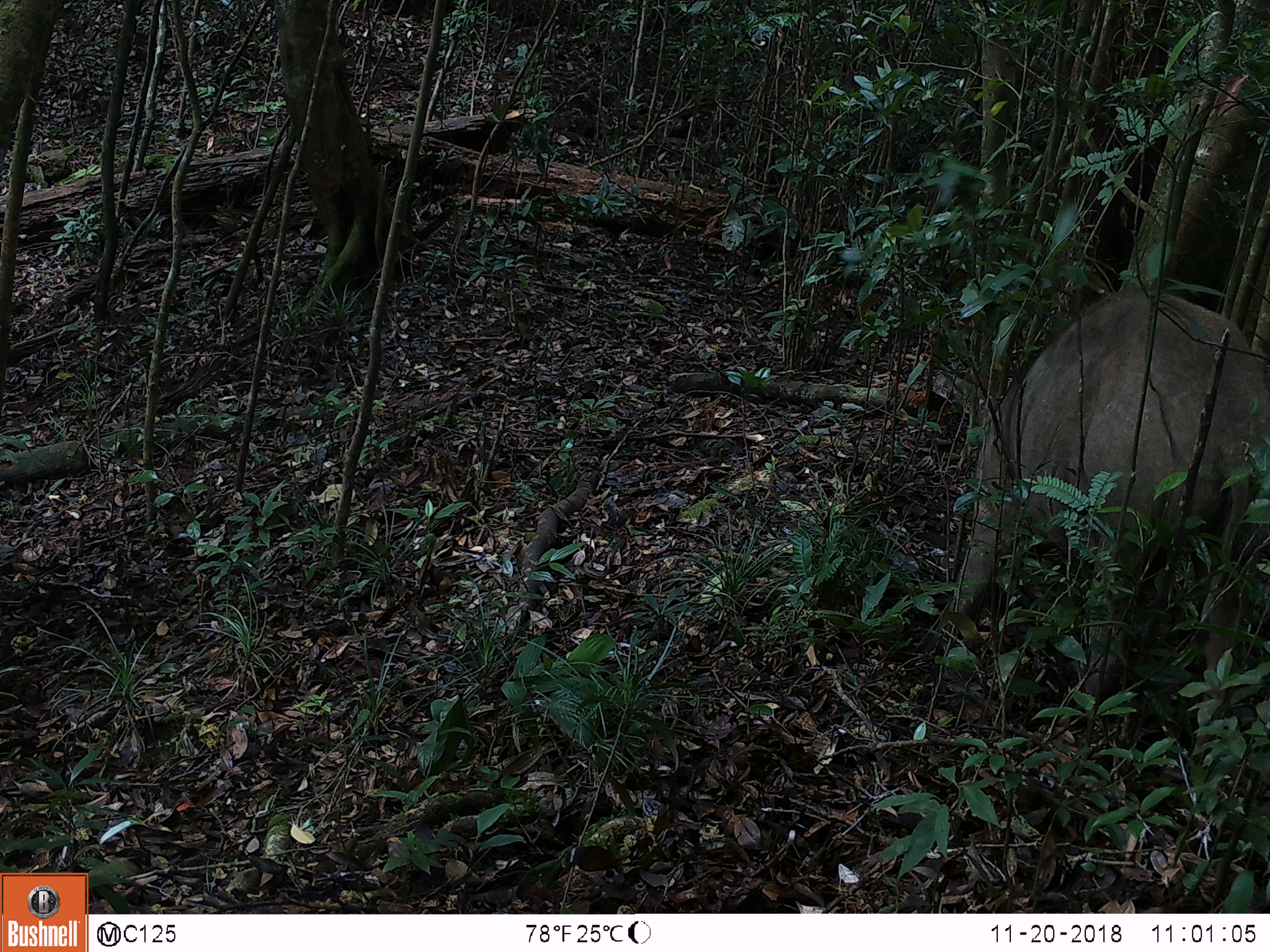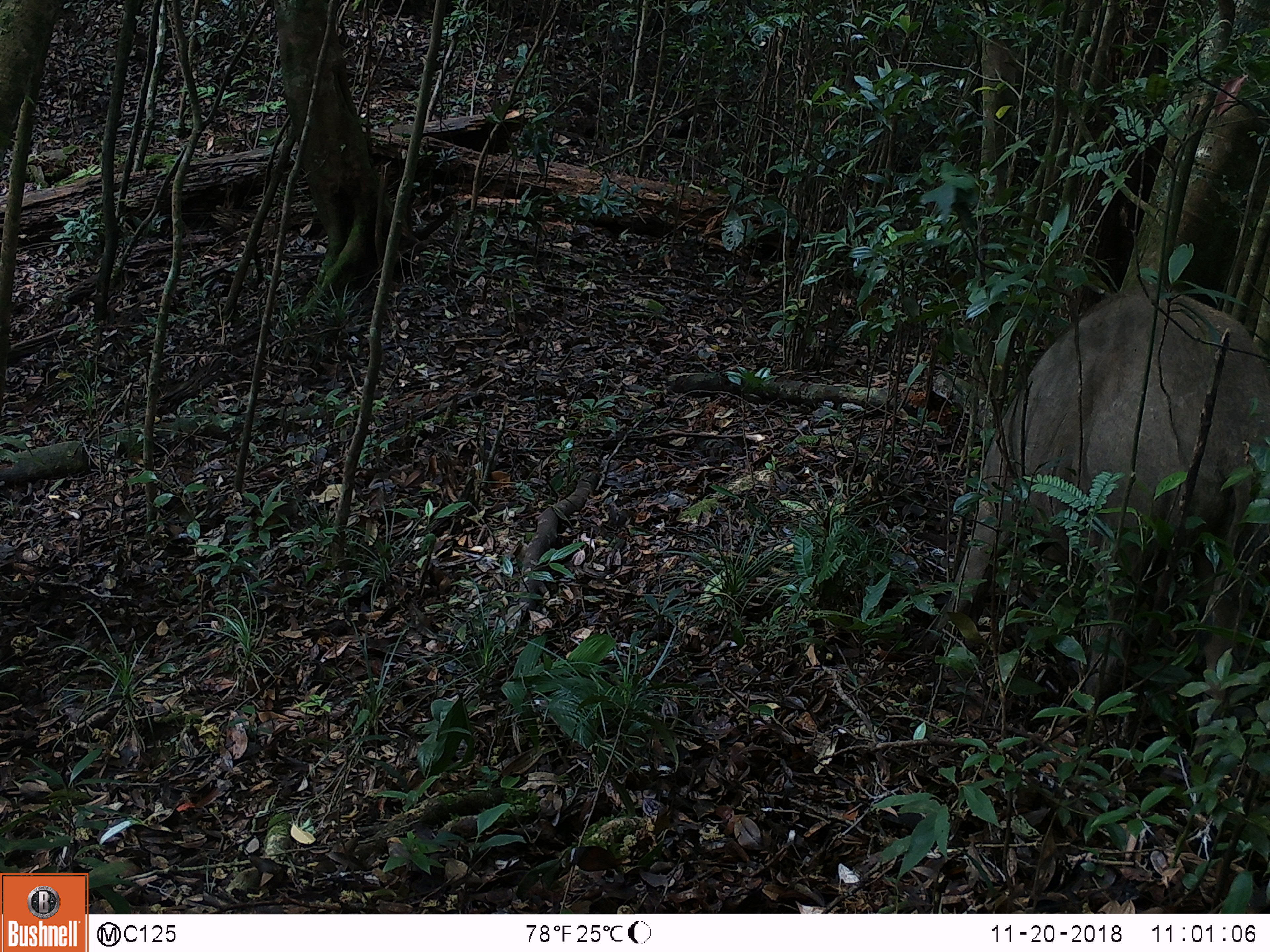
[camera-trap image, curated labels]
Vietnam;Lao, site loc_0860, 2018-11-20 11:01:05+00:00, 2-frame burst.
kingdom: Animalia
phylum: Chordata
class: Mammalia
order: Artiodactyla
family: Suidae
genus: Sus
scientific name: Sus scrofa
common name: eurasian wild pig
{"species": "eurasian wild pig (Sus scrofa)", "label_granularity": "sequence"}